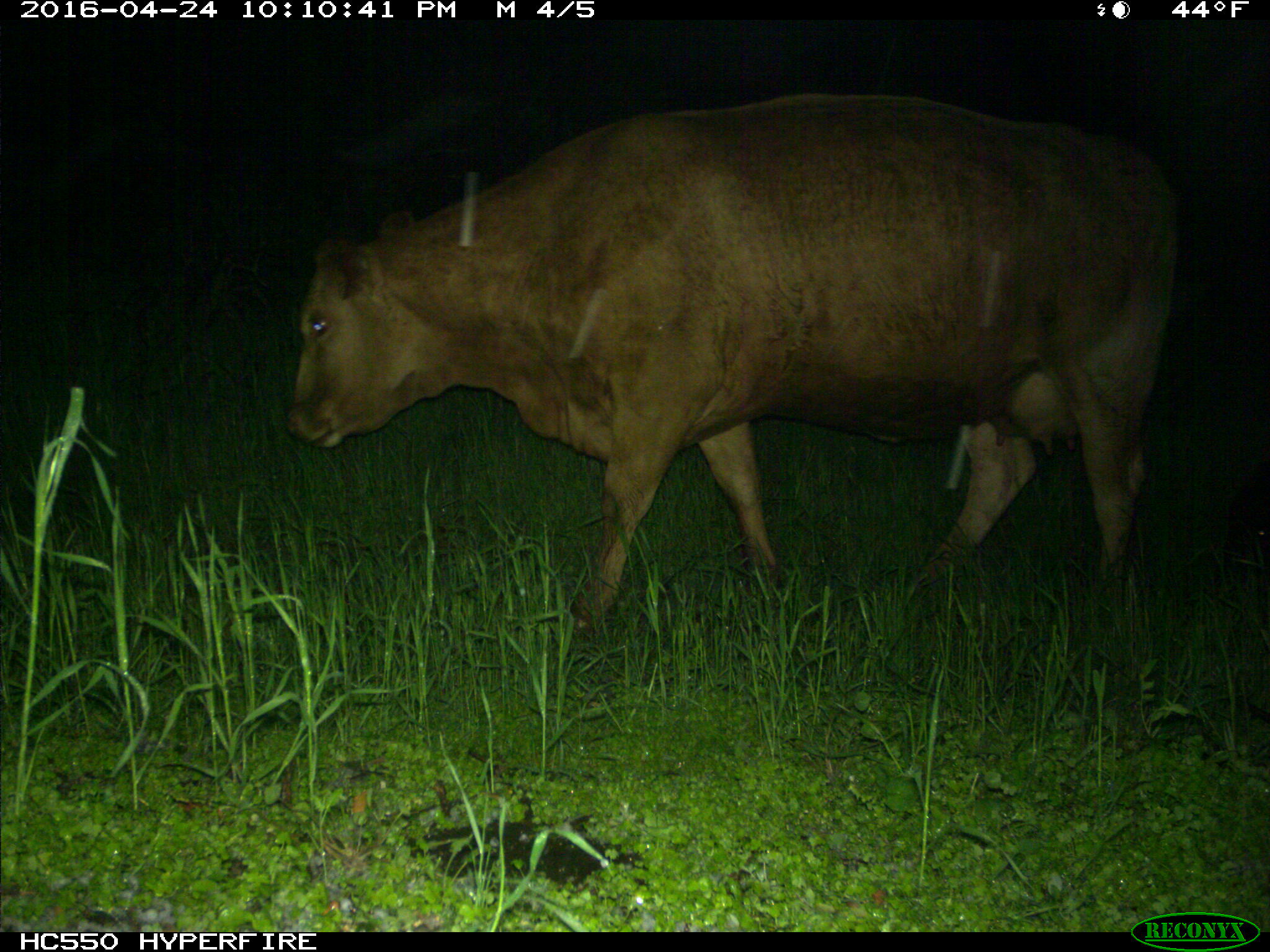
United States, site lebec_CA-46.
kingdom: Animalia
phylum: Chordata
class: Mammalia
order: Artiodactyla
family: Bovidae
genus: Bos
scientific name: Bos taurus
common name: domestic cow